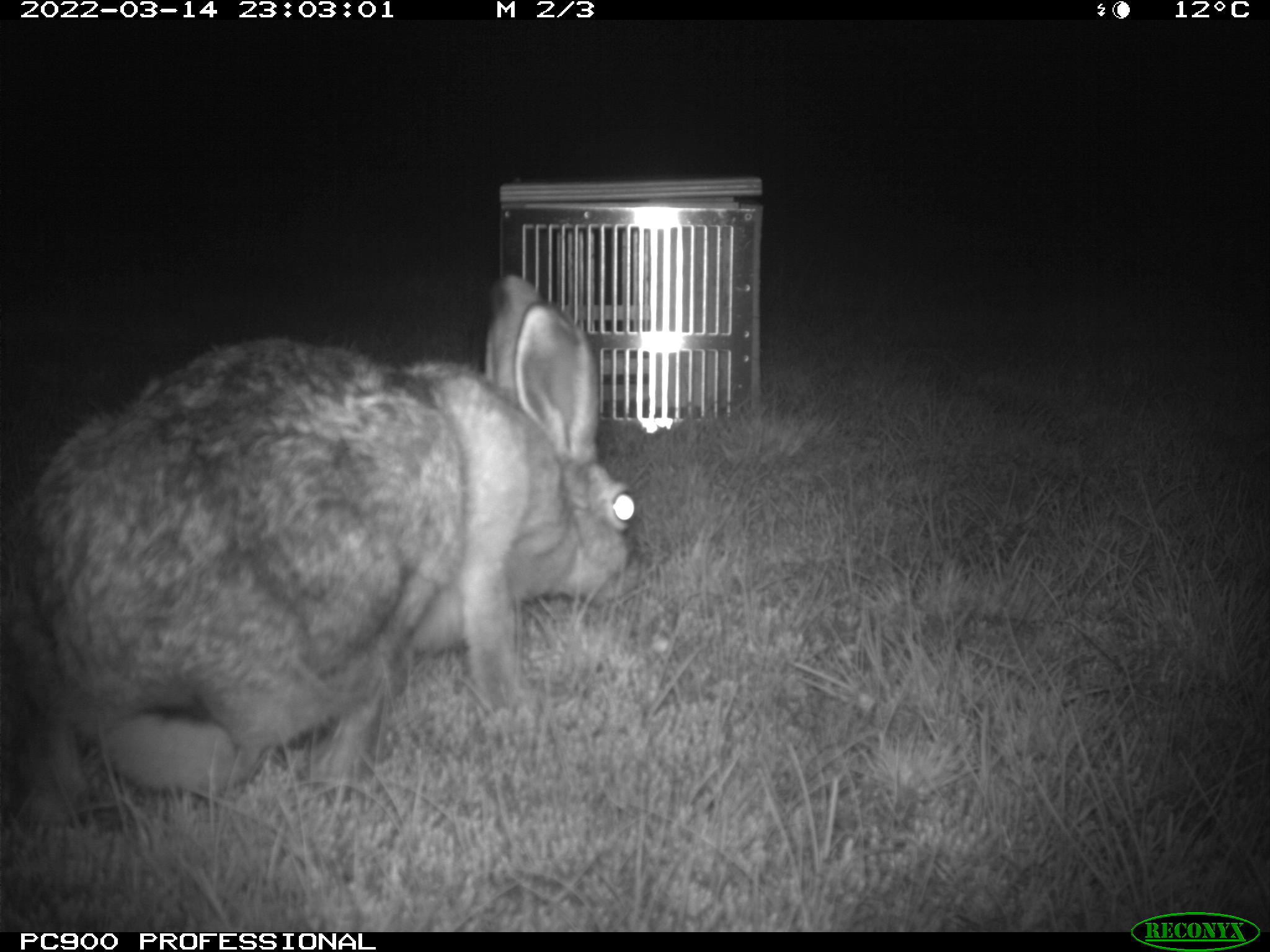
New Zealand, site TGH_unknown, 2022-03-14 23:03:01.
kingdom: Animalia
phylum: Chordata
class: Mammalia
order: Lagomorpha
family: Leporidae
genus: Lepus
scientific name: Lepus europaeus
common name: brown hare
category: hare